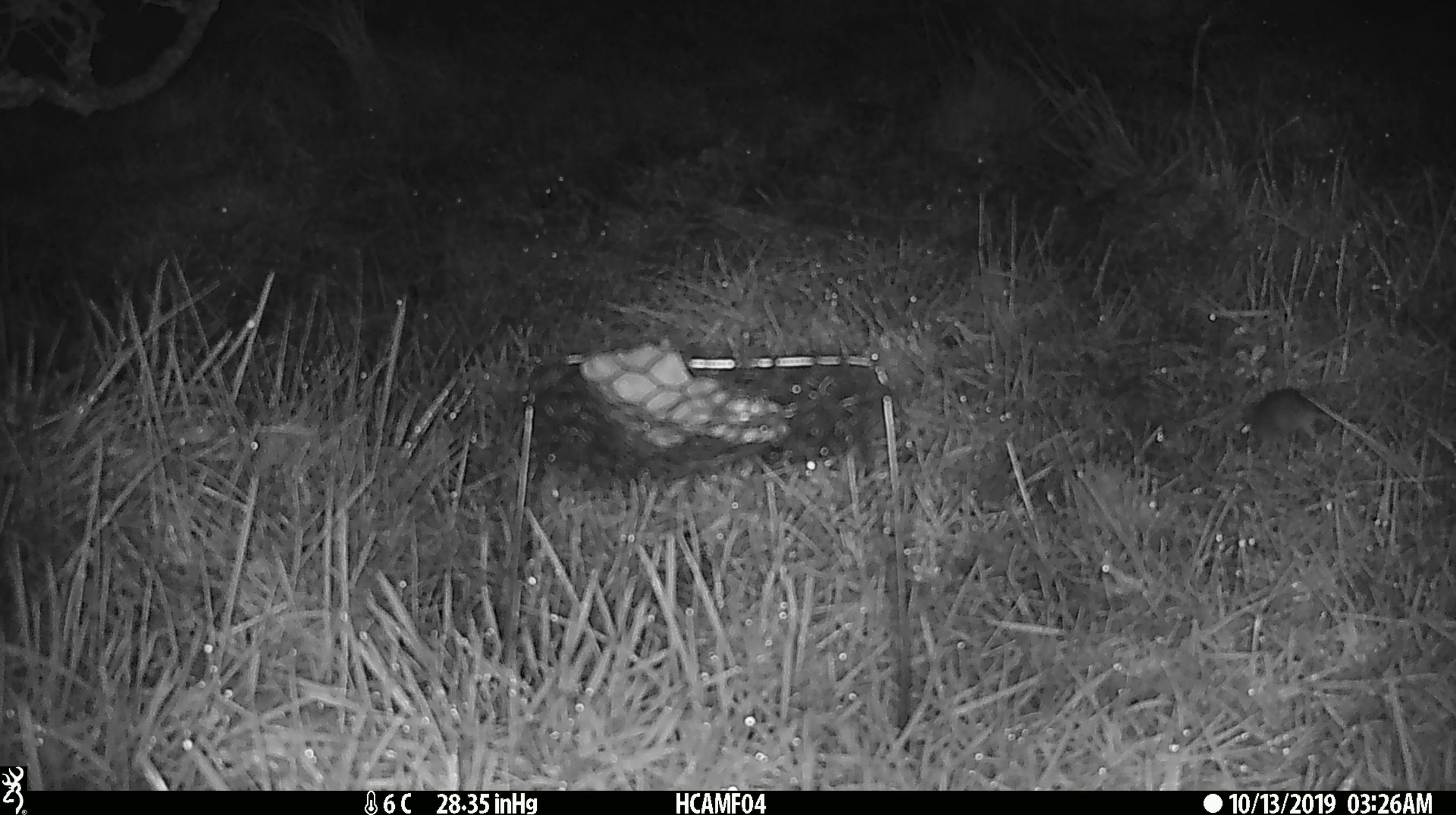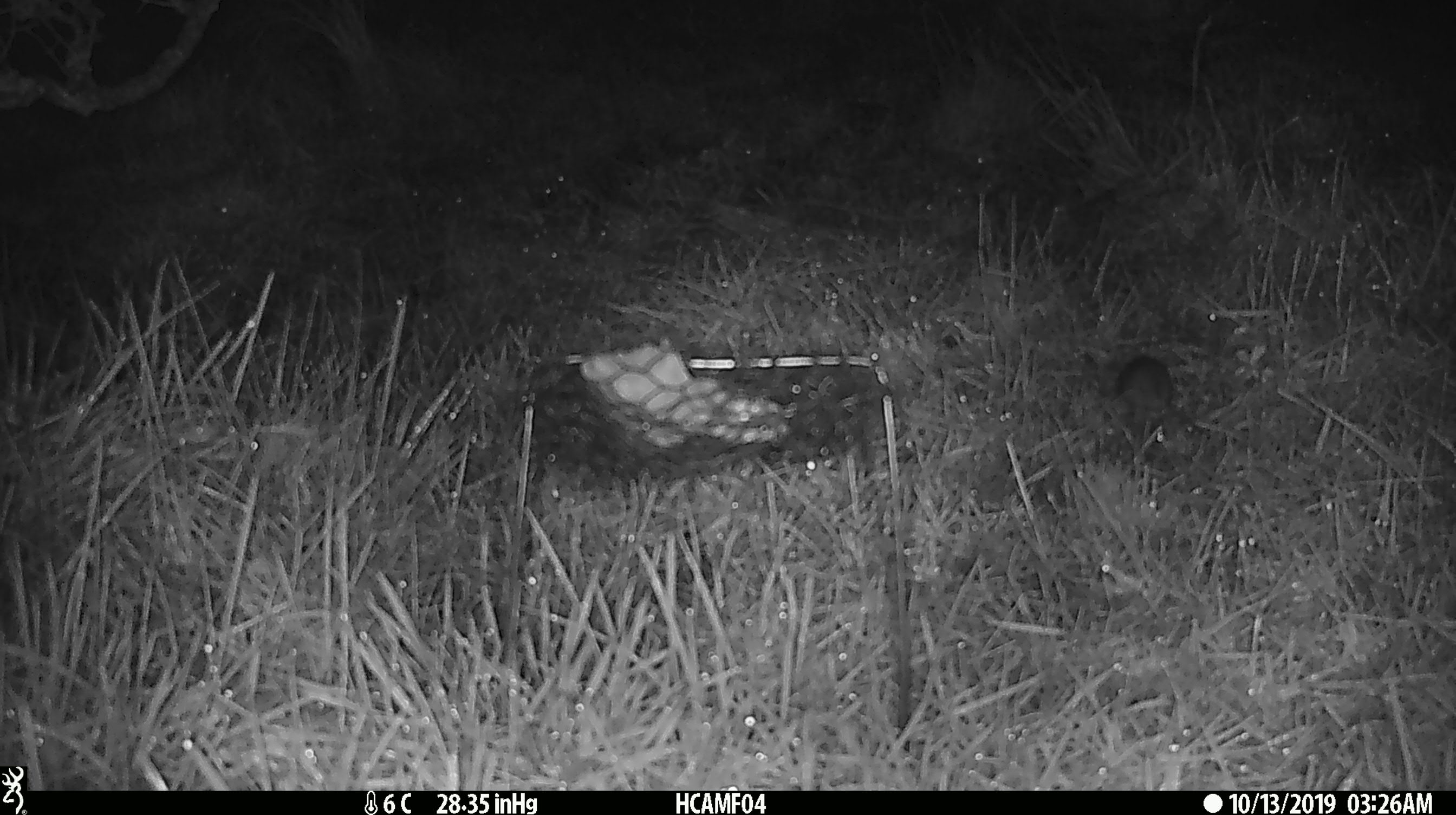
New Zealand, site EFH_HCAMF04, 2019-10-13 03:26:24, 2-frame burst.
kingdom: Animalia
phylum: Chordata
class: Mammalia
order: Rodentia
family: Muridae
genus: Mus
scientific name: Mus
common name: mouse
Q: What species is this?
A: Mouse (Mus).